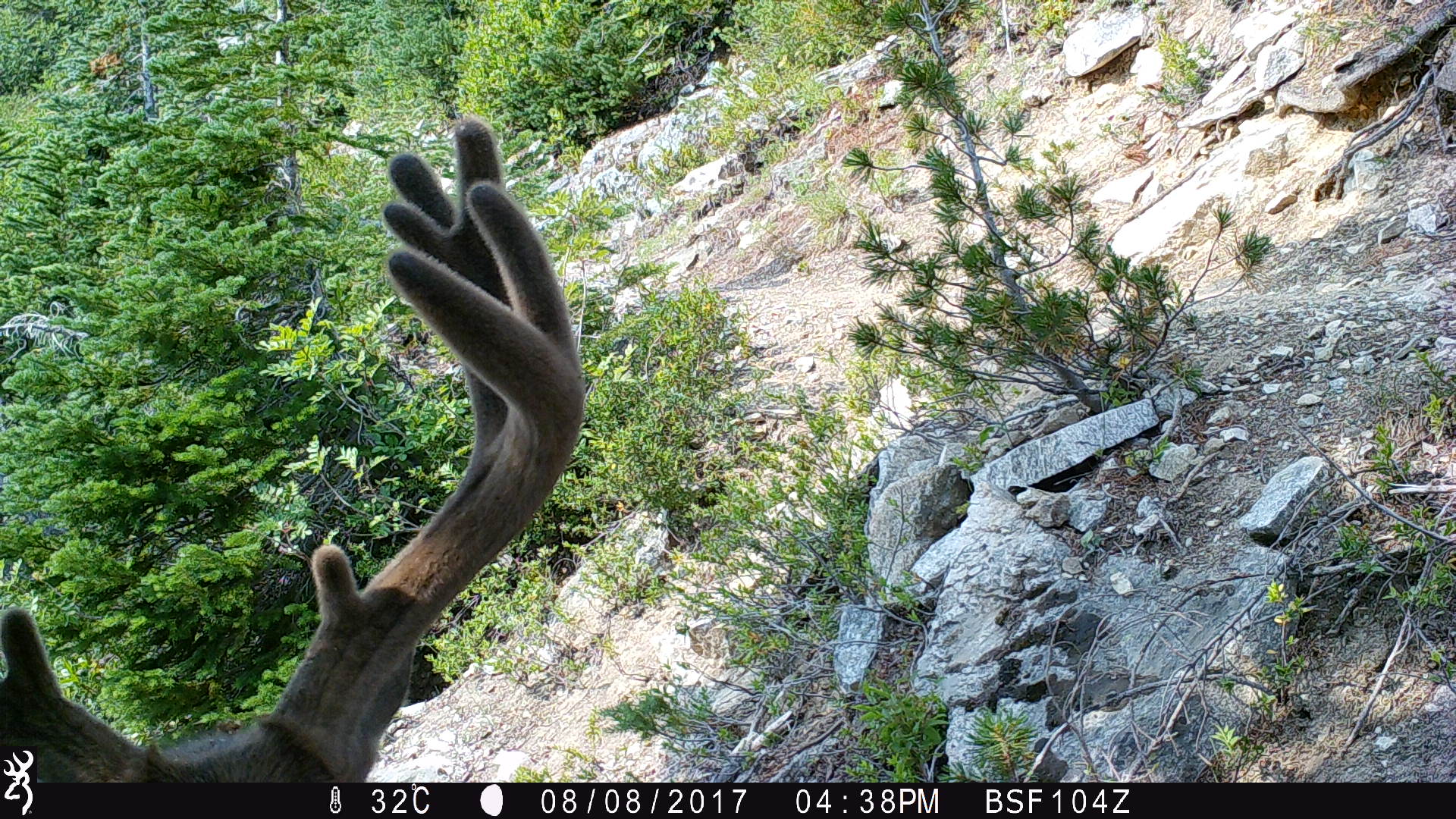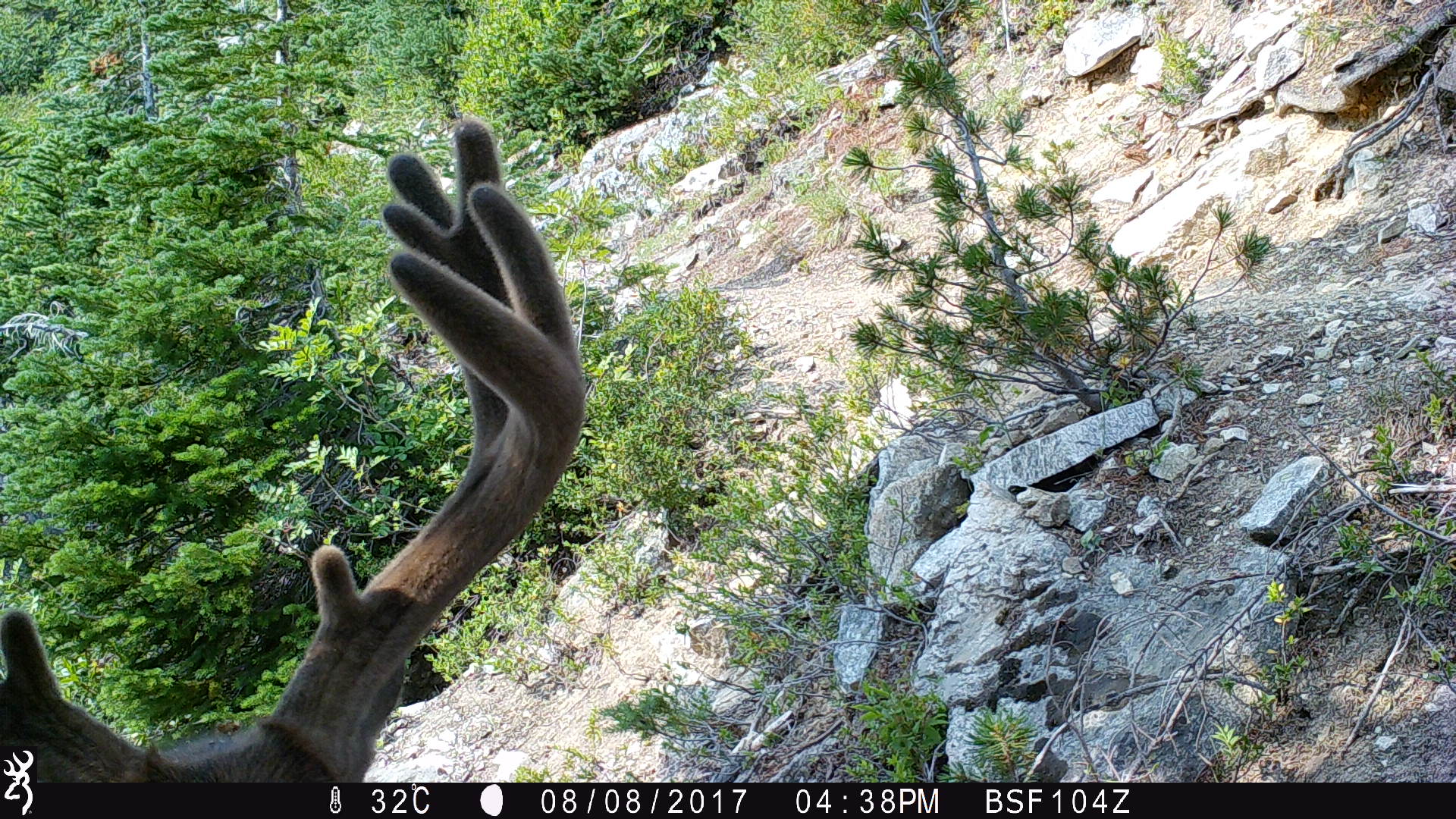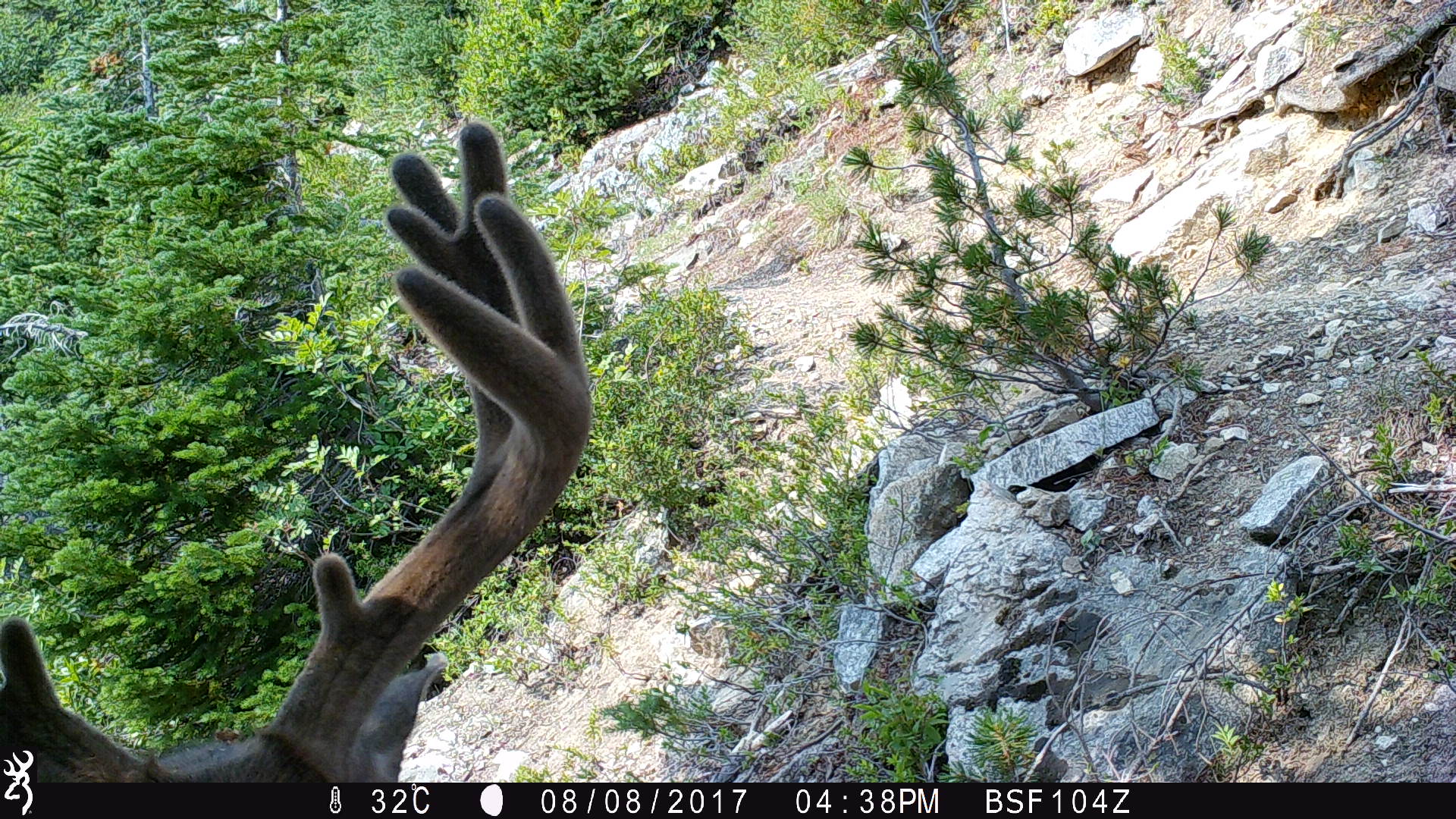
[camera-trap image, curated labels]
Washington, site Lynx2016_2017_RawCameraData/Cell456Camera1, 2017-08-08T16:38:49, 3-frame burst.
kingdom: Animalia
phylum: Chordata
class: Mammalia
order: Artiodactyla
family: Cervidae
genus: Odocoileus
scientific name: Odocoileus hemionus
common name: mule deer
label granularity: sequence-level